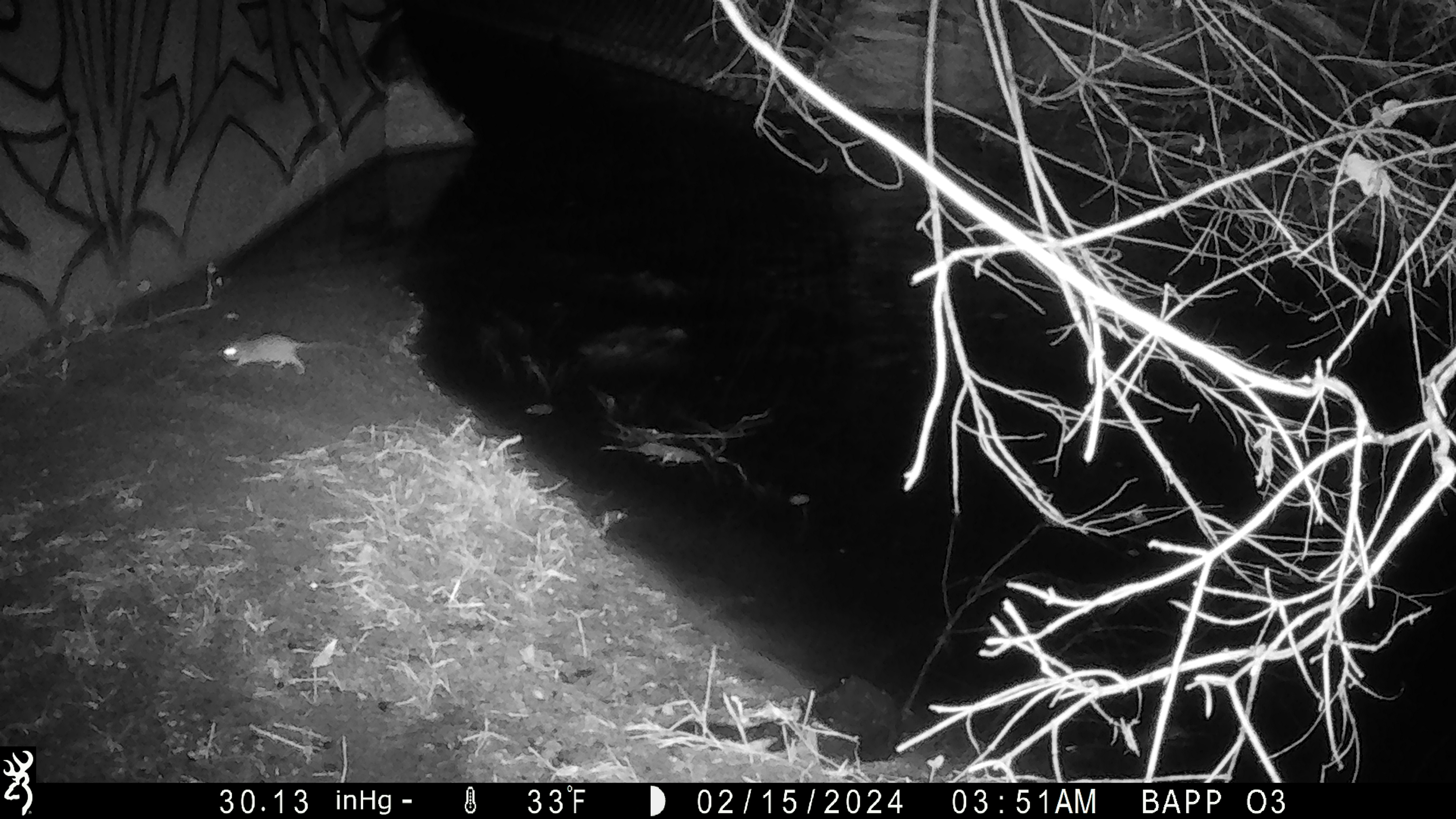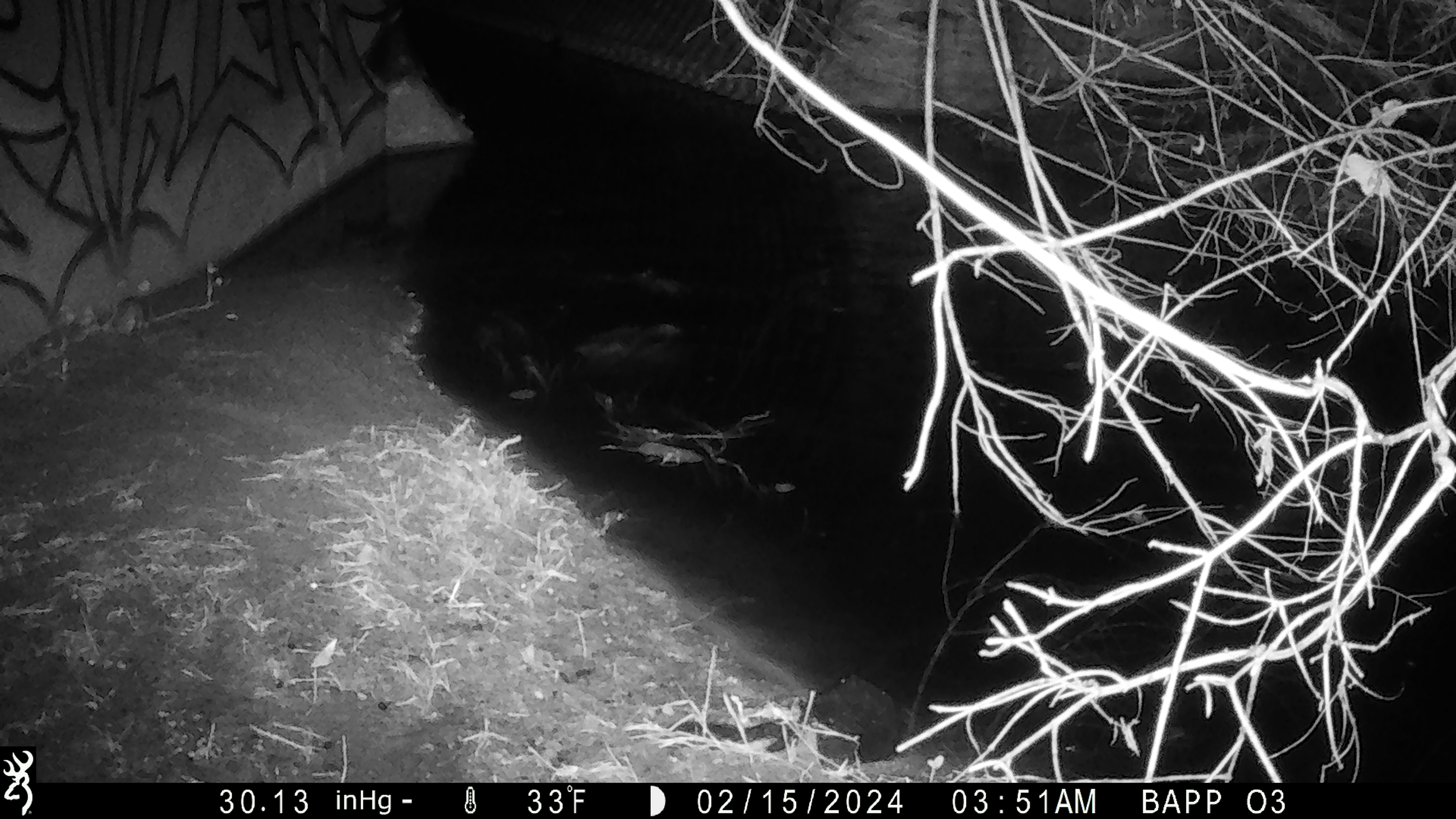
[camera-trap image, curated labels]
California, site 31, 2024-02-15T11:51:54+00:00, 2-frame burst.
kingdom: Animalia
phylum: Chordata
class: Mammalia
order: Rodentia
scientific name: Rodentia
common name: mouse or rat